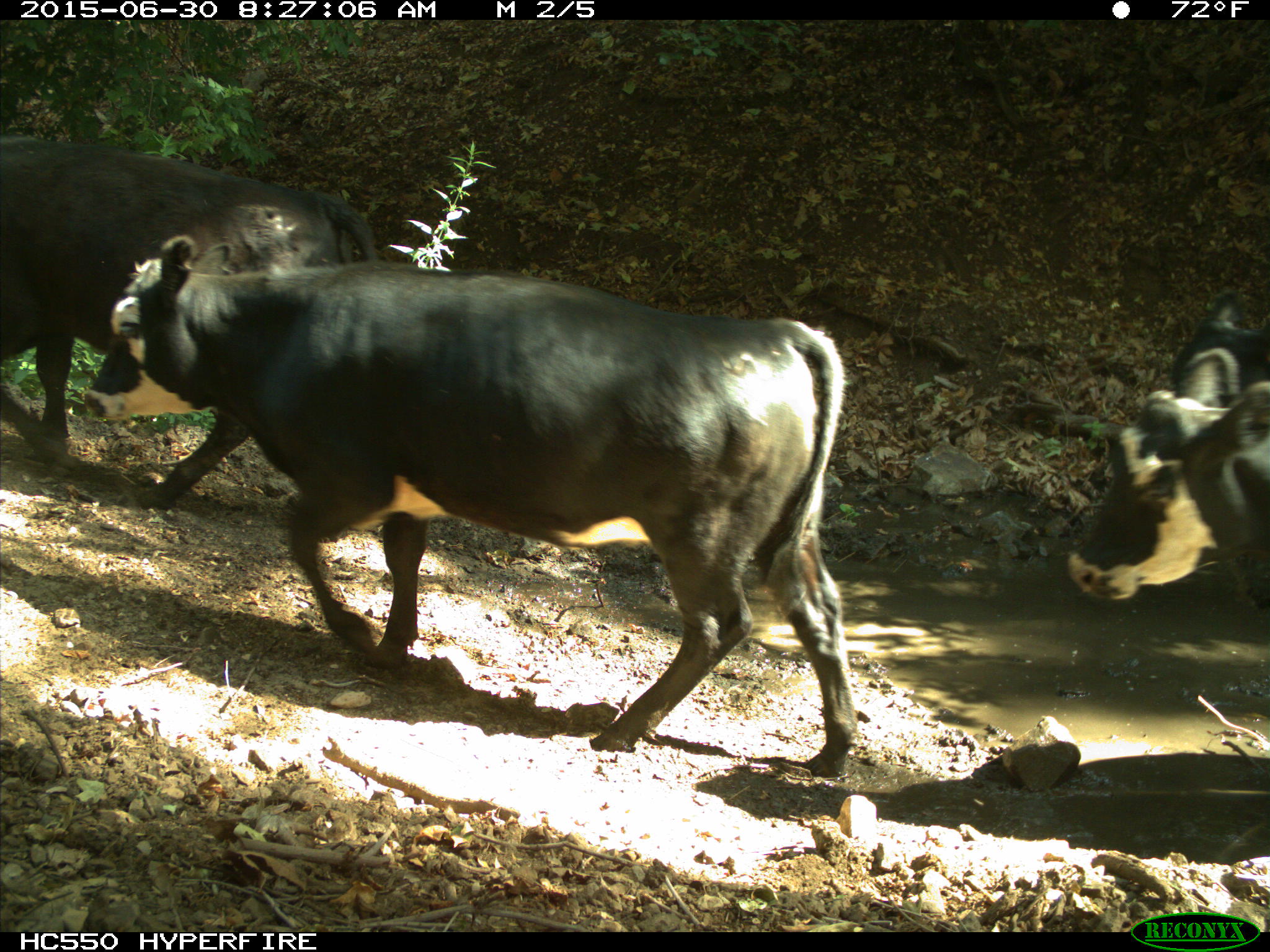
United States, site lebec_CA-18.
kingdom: Animalia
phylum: Chordata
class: Mammalia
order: Artiodactyla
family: Bovidae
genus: Bos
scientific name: Bos taurus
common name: domestic cow